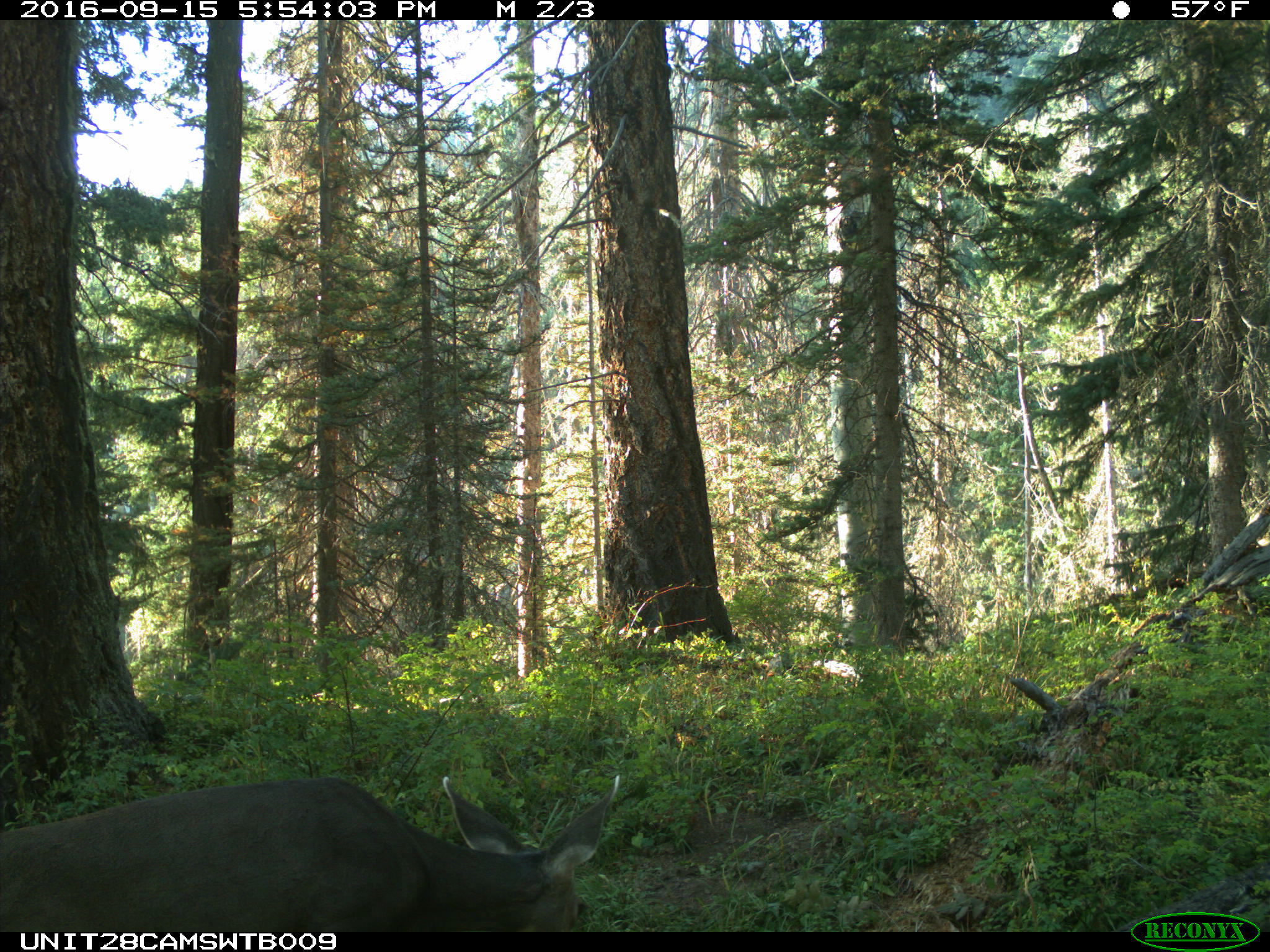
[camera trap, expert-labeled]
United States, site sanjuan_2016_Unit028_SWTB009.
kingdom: Animalia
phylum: Chordata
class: Mammalia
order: Artiodactyla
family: Cervidae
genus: Odocoileus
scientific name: Odocoileus hemionus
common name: mule deer